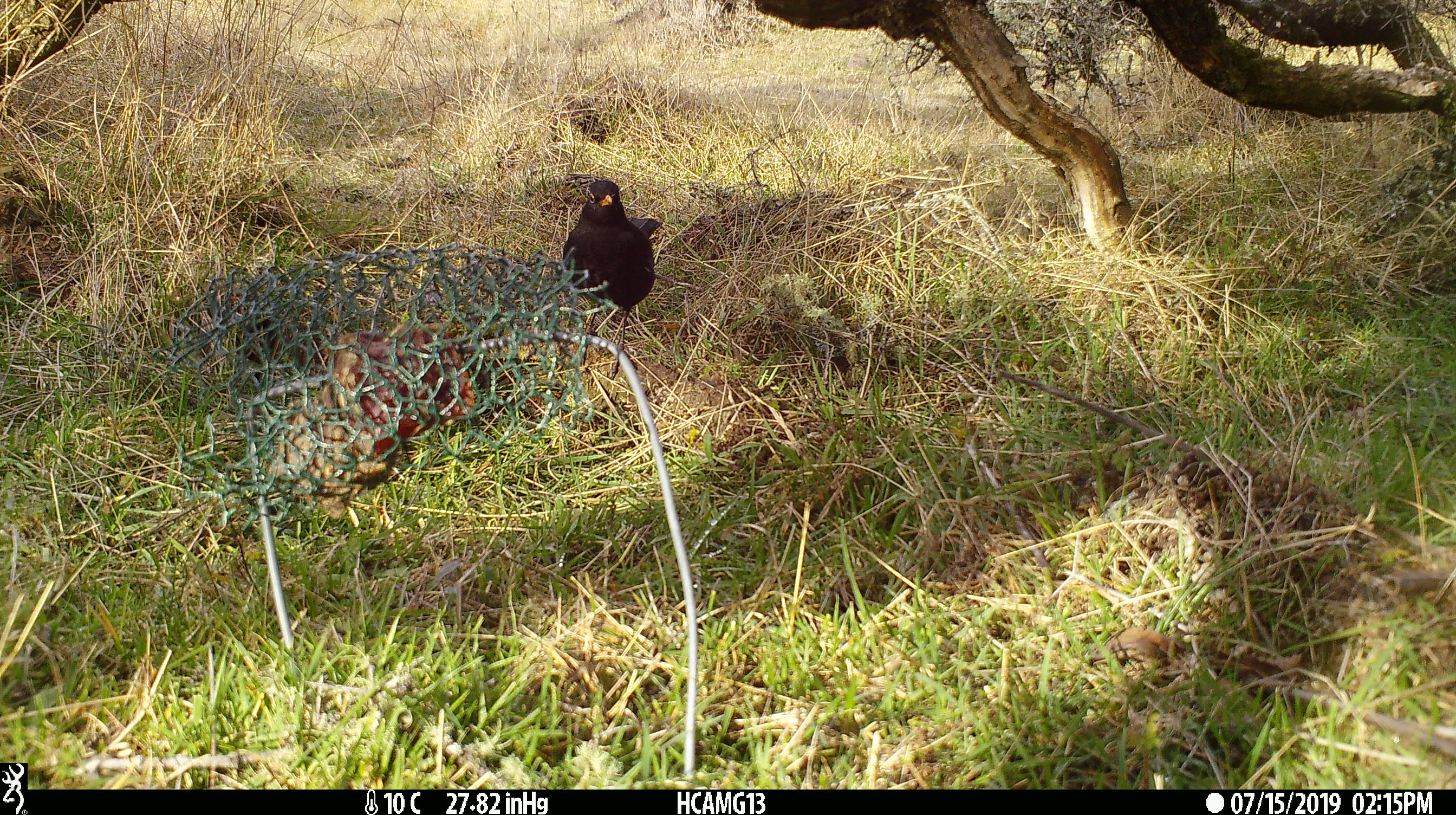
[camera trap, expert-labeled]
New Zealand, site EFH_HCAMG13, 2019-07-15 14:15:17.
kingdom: Animalia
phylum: Chordata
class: Aves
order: Passeriformes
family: Turdidae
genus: Turdus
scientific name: Turdus merula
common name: eurasian blackbird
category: blackbird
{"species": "blackbird (eurasian blackbird) (Turdus merula)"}